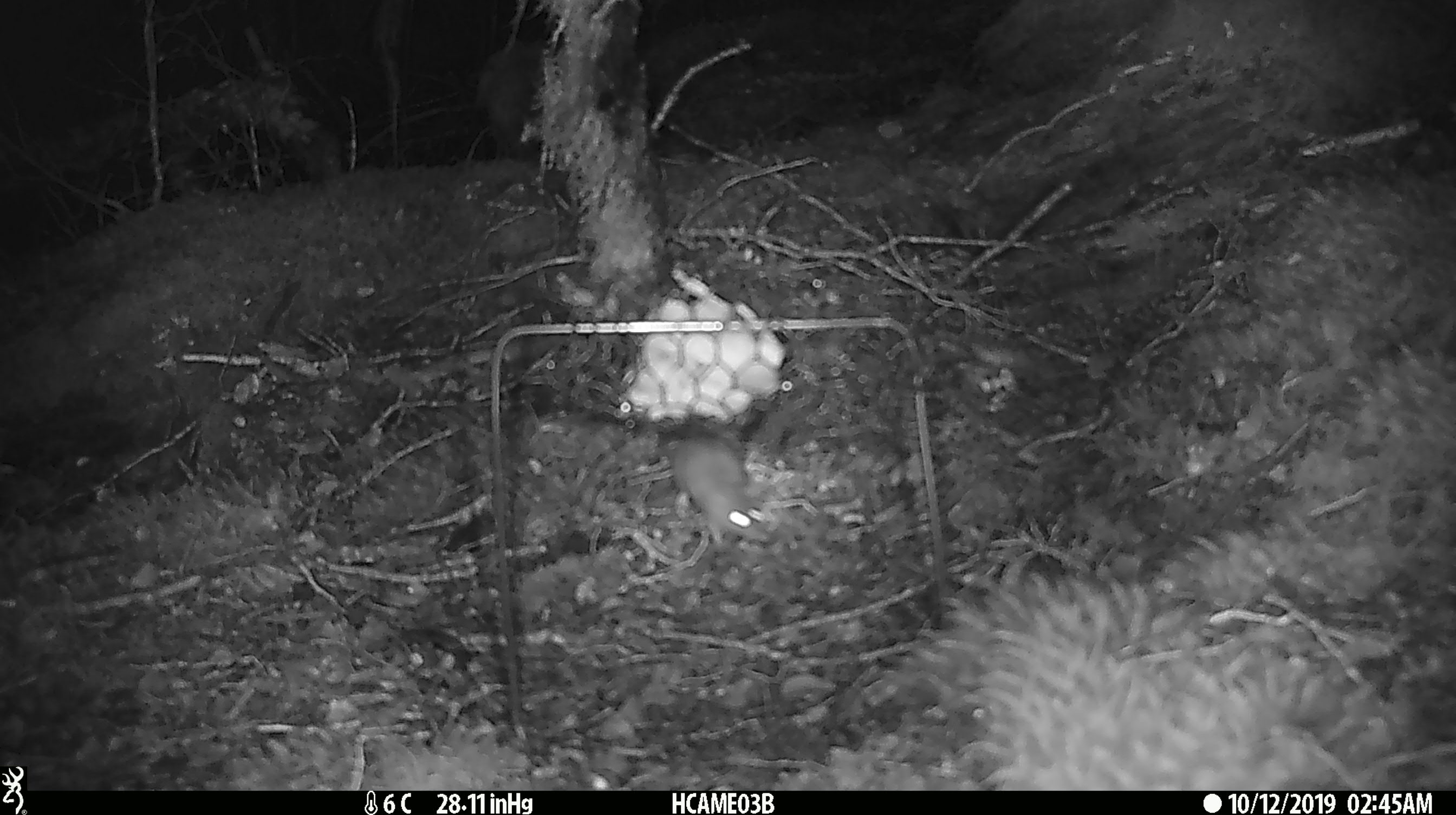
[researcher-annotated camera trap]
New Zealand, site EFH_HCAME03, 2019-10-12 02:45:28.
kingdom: Animalia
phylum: Chordata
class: Mammalia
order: Rodentia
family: Muridae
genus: Mus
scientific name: Mus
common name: mouse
Mouse (Mus).